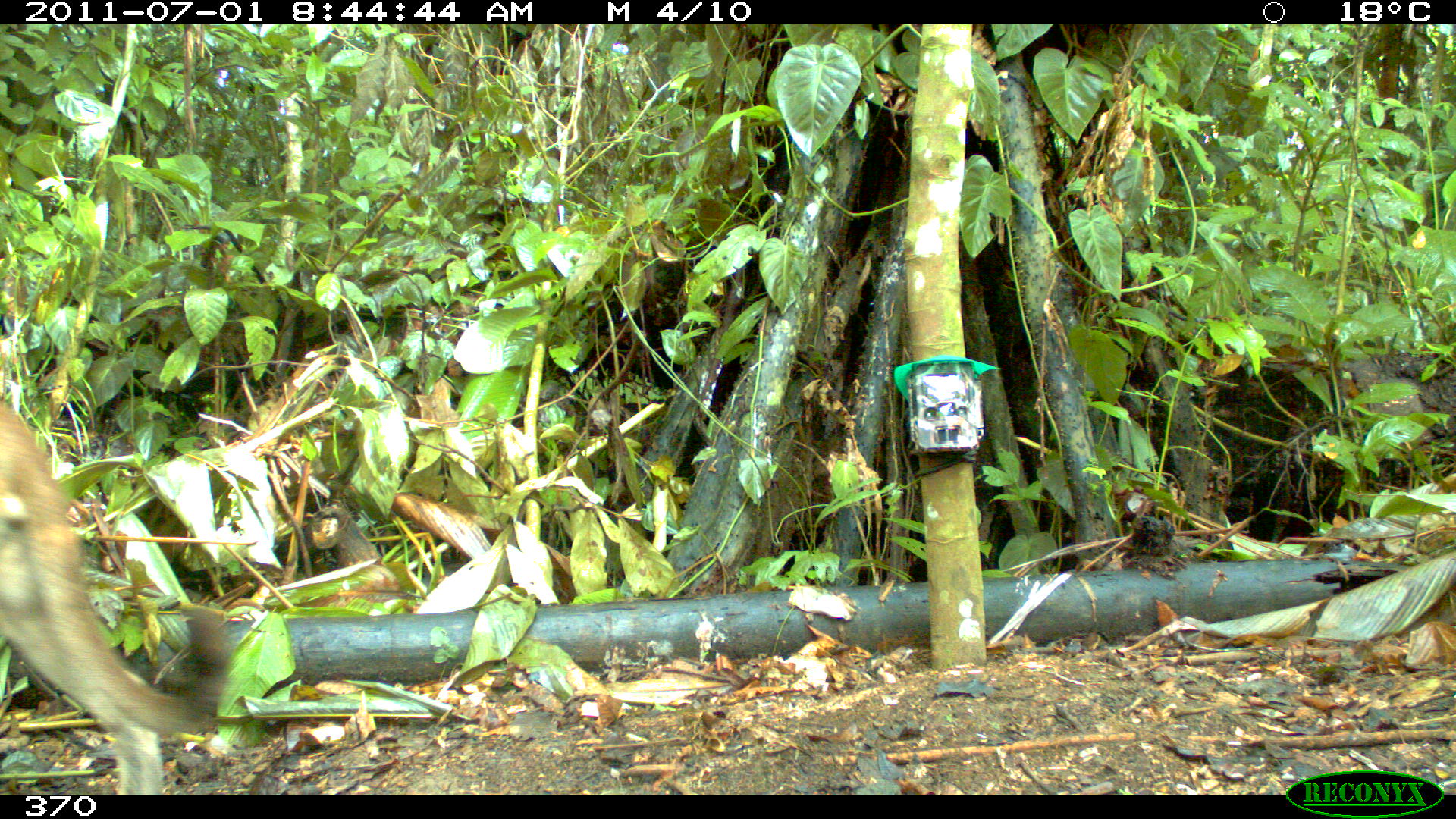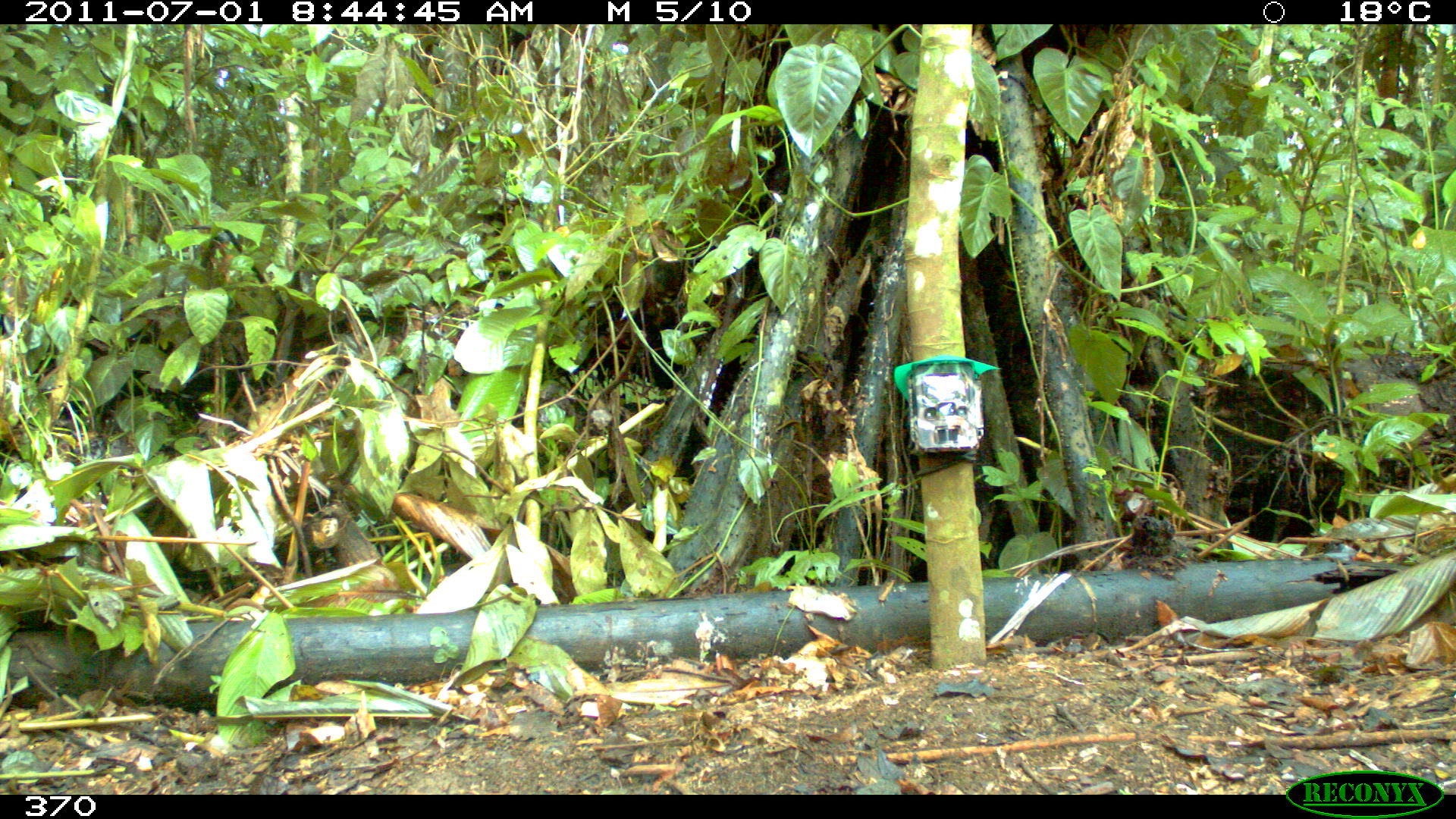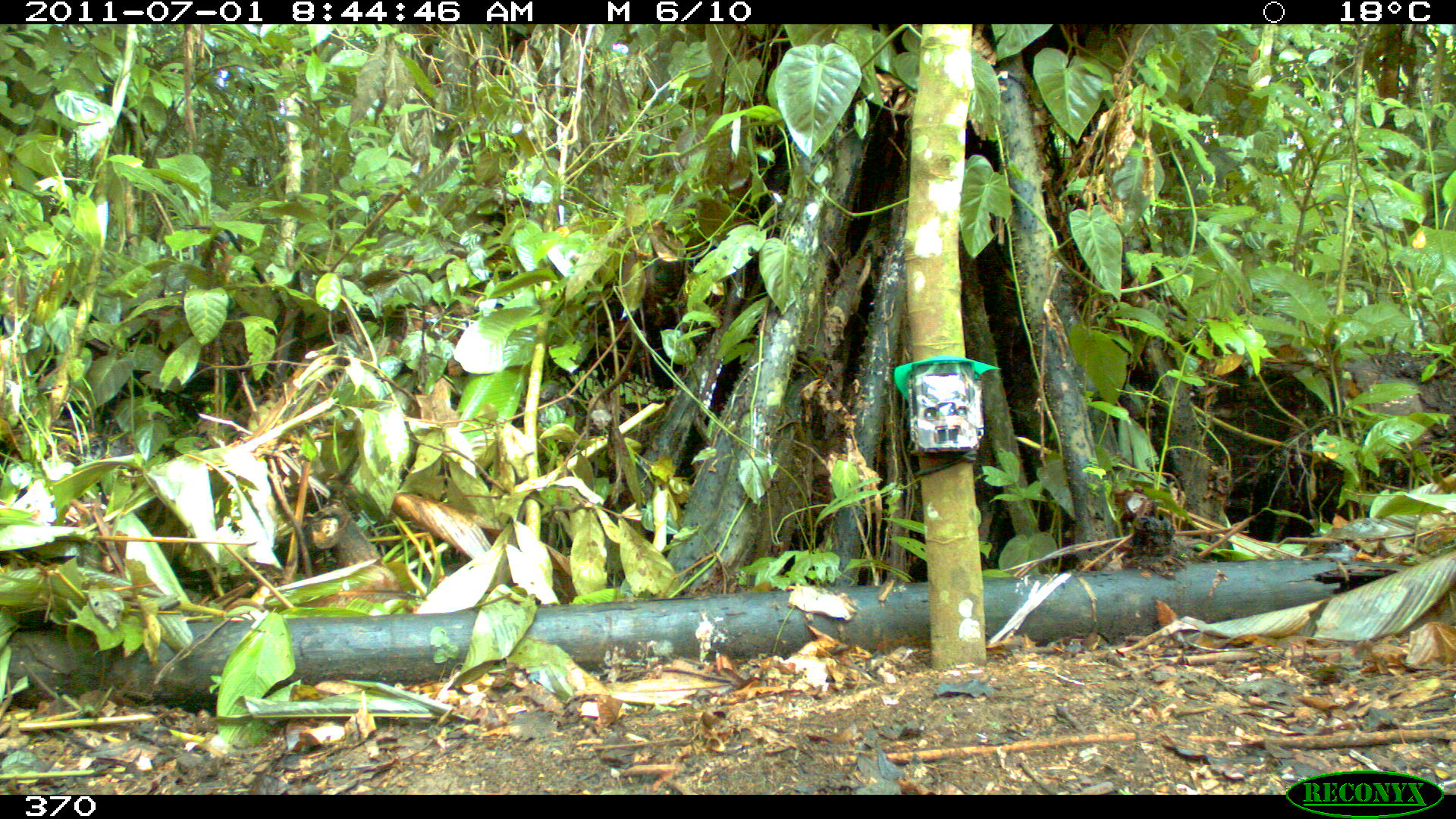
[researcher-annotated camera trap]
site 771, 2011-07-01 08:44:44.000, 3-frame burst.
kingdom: Animalia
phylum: Chordata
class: Mammalia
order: Carnivora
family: Felidae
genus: Puma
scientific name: Puma concolor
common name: mountain lion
Puma concolor (mountain lion).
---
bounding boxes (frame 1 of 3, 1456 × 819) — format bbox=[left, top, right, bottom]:
puma concolor: bbox=[4, 400, 228, 794]